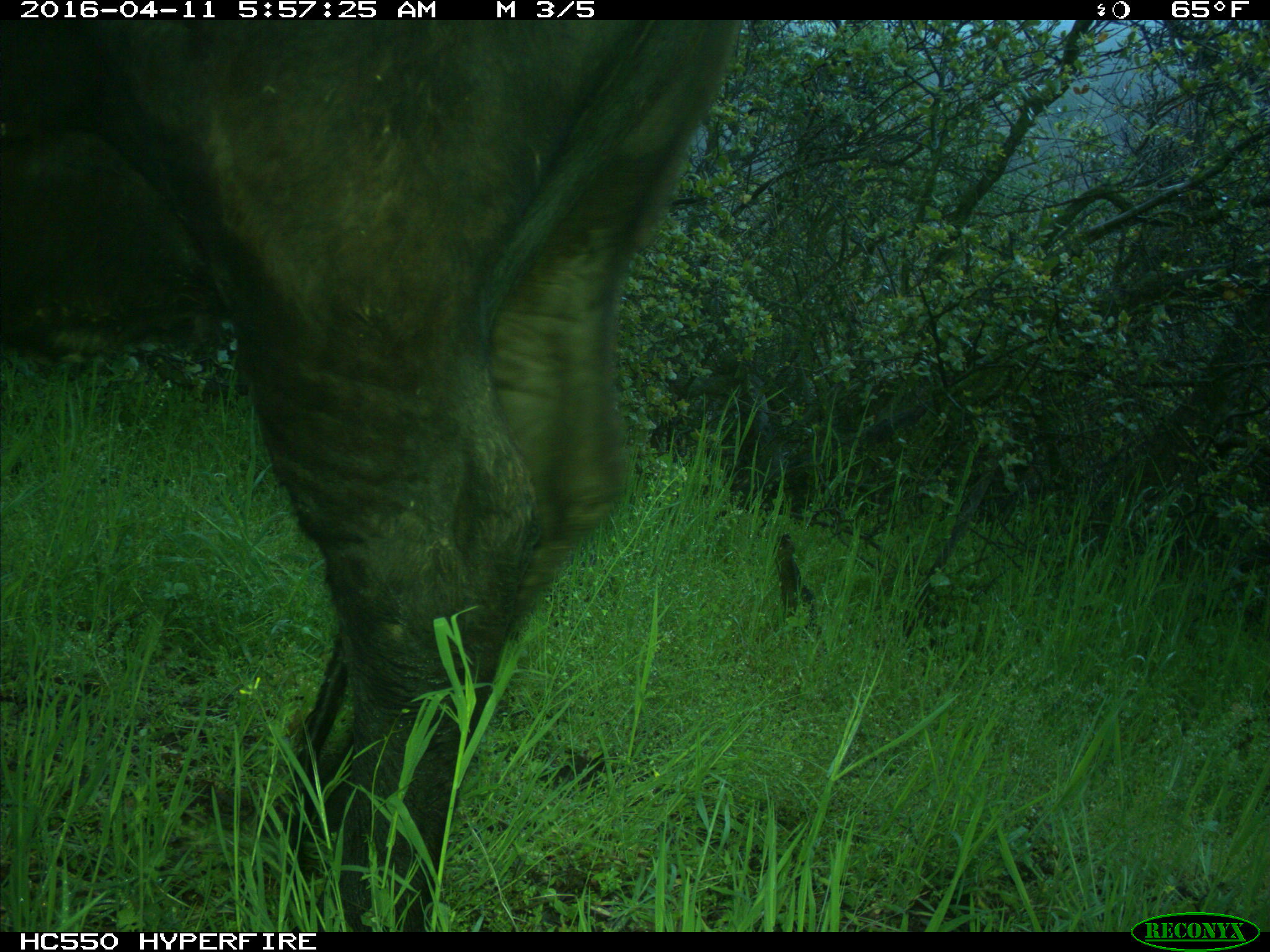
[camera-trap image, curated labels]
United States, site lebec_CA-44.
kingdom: Animalia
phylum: Chordata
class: Mammalia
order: Artiodactyla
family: Bovidae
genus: Bos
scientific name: Bos taurus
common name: domestic cow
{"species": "Bos taurus (domestic cow)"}